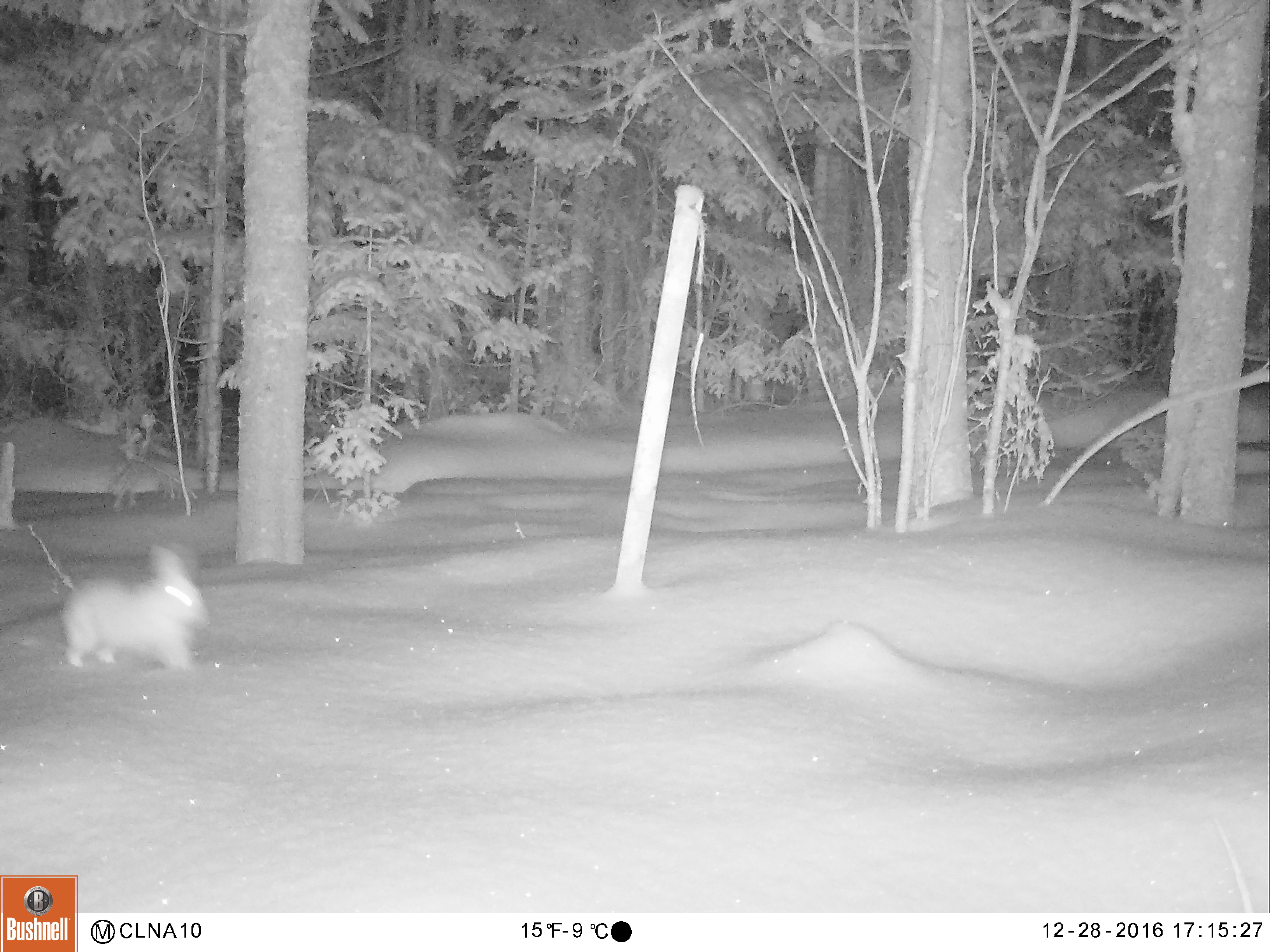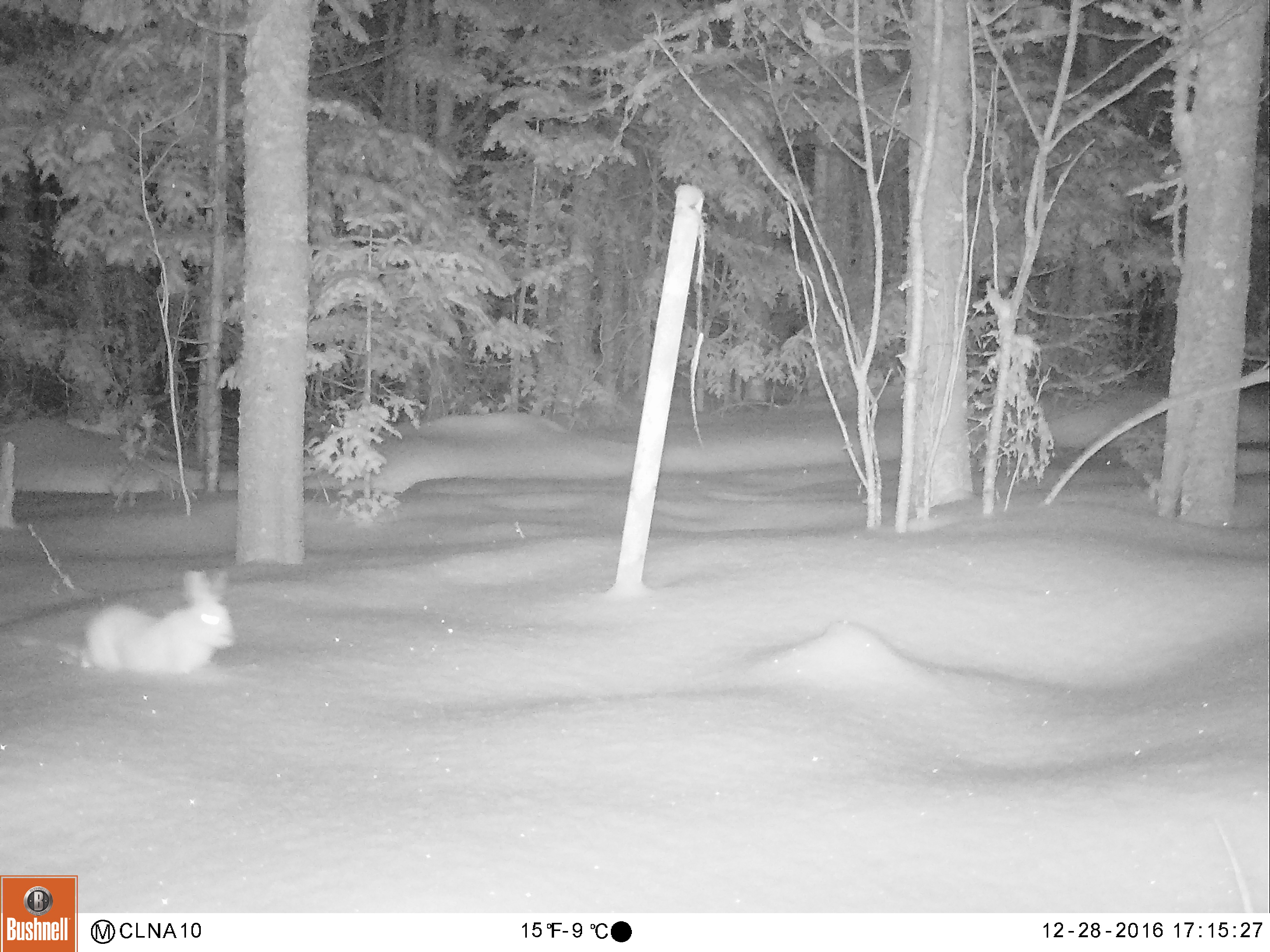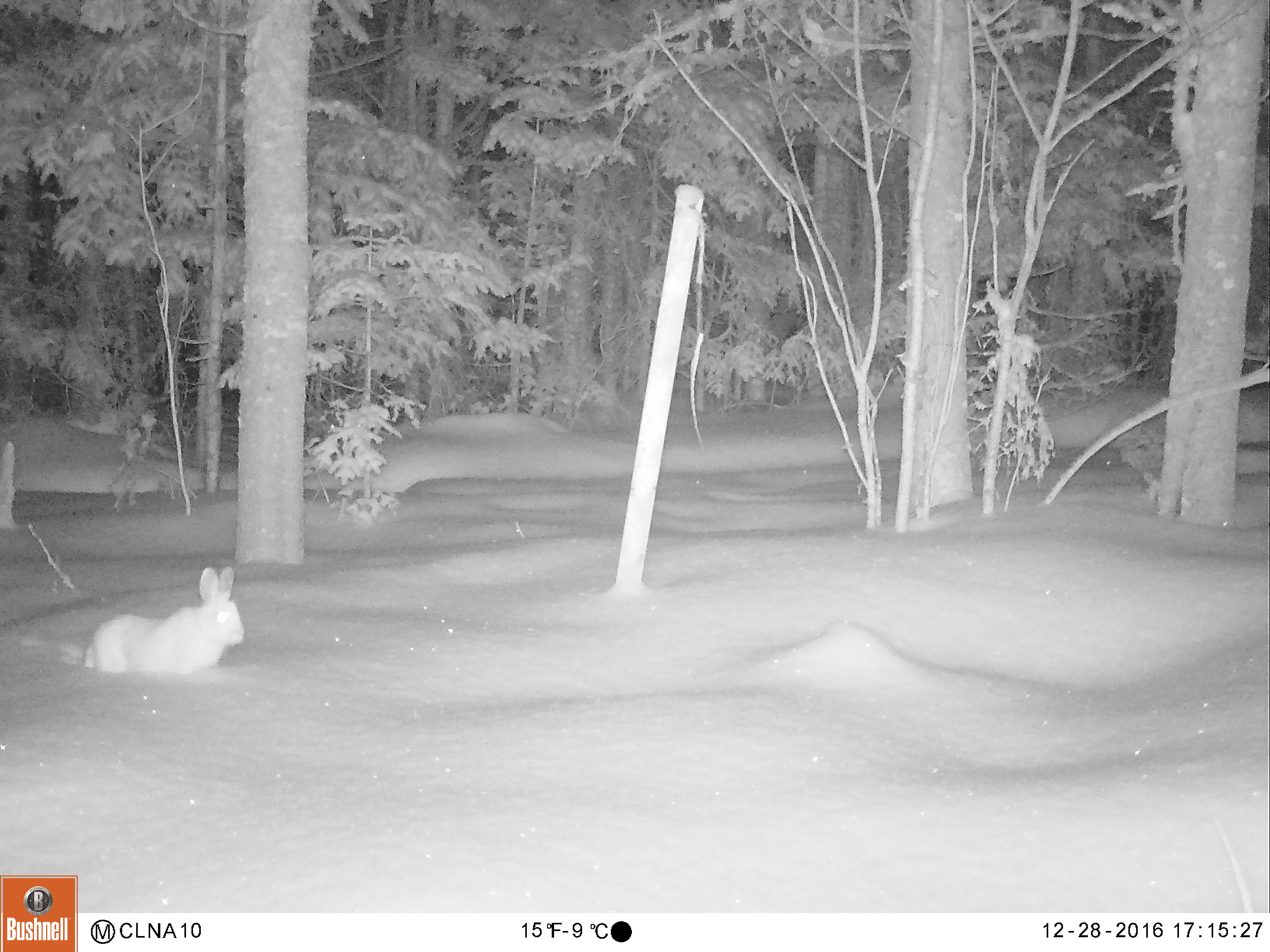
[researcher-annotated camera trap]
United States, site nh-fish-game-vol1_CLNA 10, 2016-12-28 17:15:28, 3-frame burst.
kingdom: Animalia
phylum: Chordata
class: Mammalia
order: Lagomorpha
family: Leporidae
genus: Lepus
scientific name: Lepus americanus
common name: snowshoe hare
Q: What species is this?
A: Snowshoe hare (Lepus americanus).